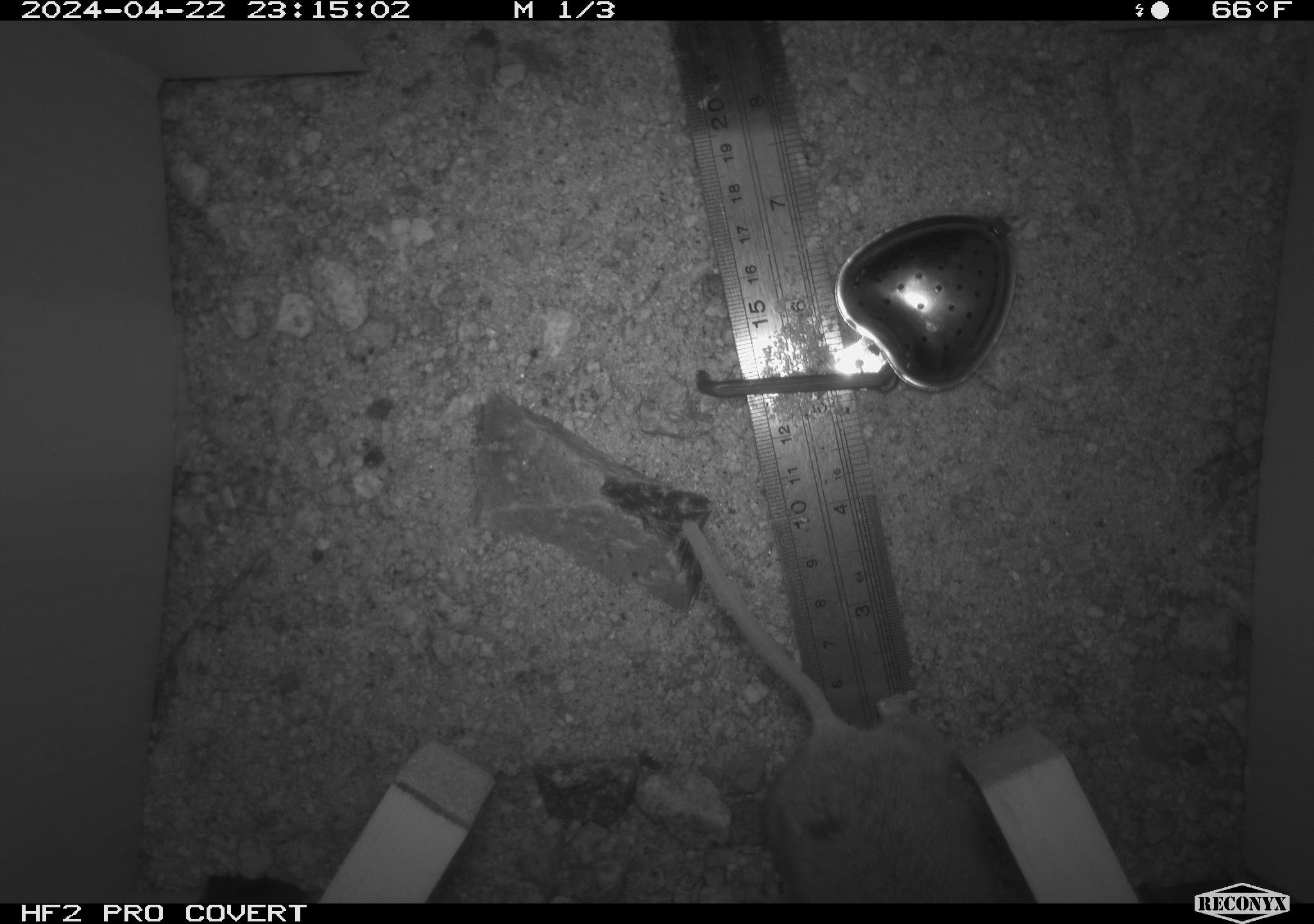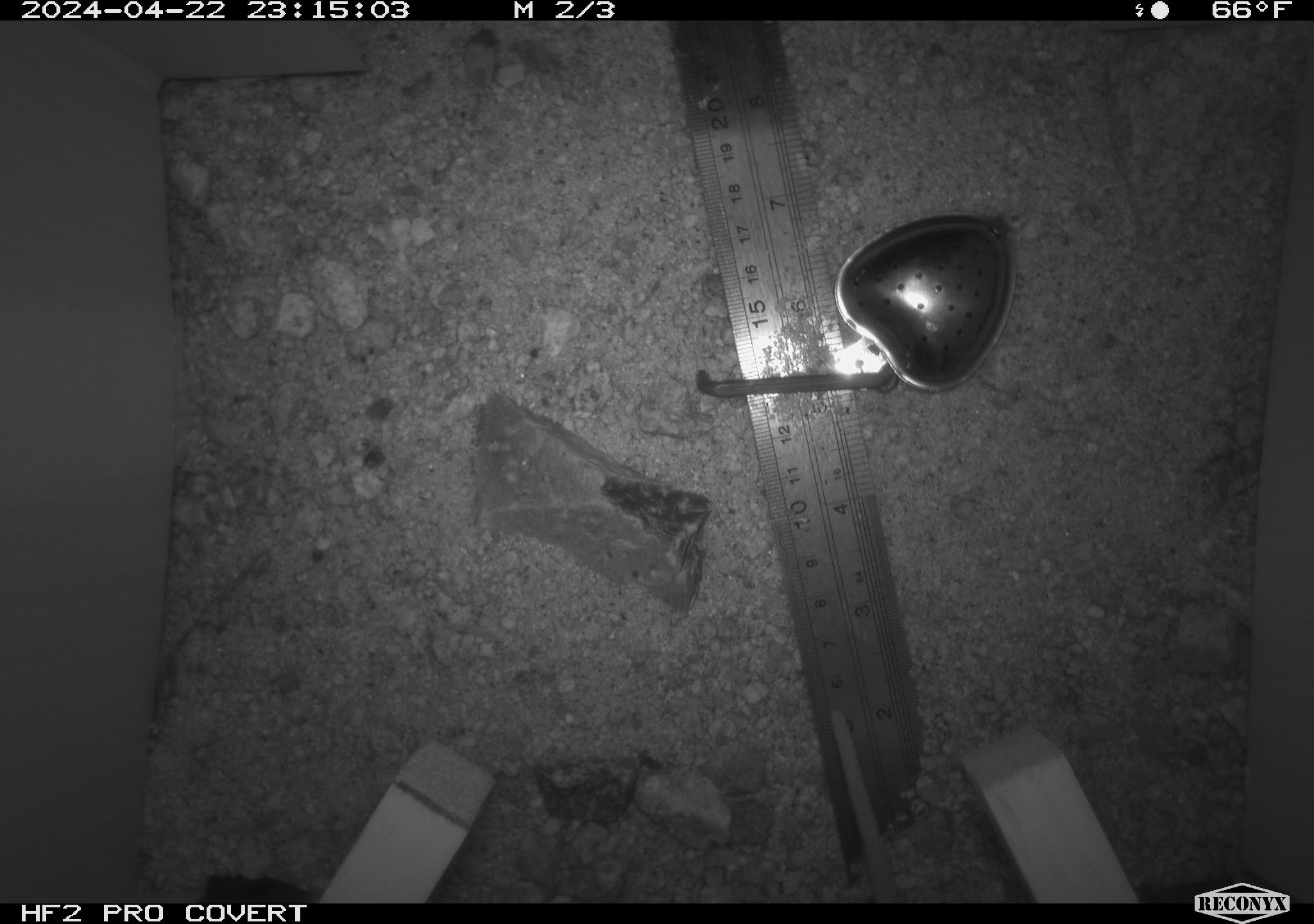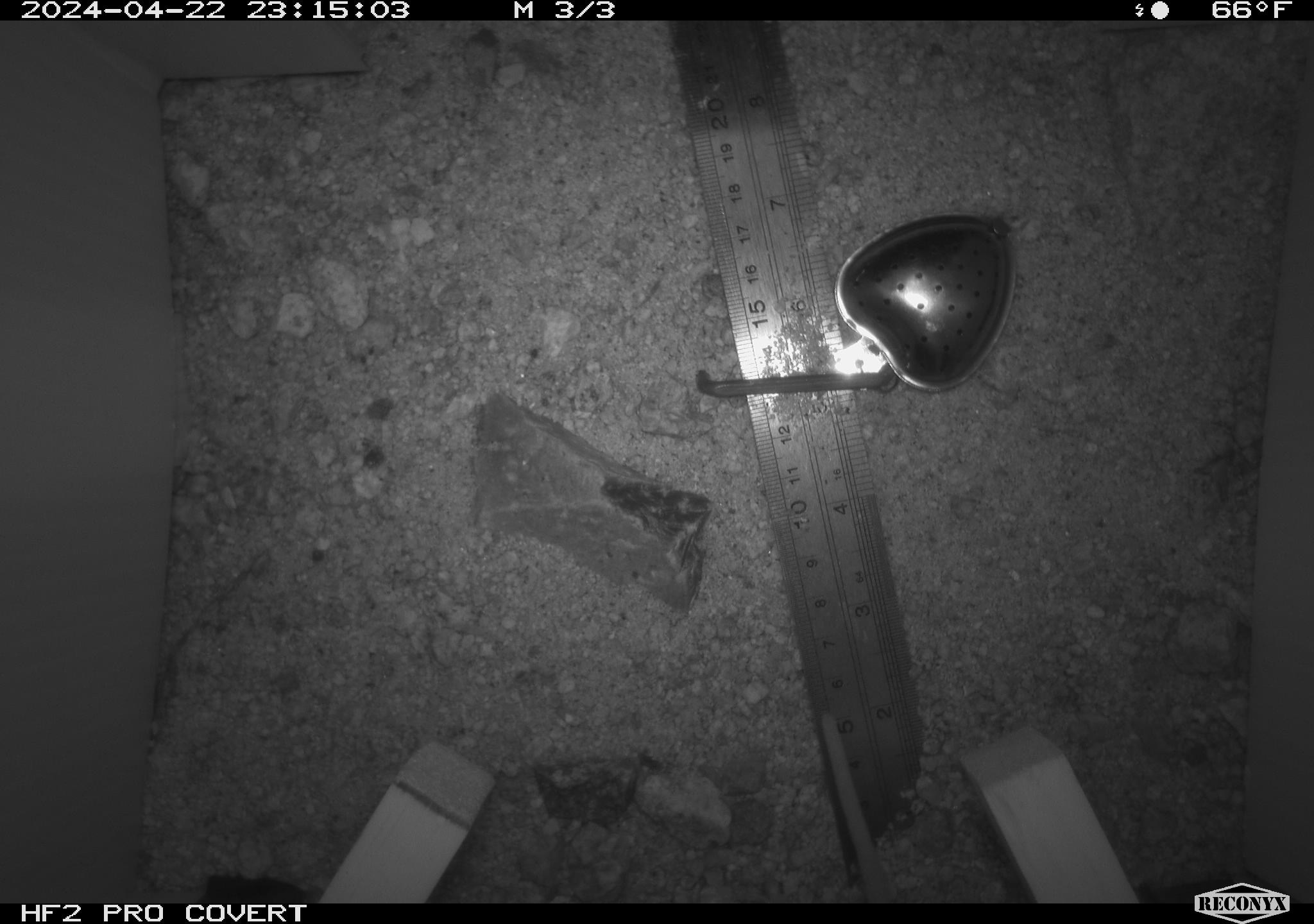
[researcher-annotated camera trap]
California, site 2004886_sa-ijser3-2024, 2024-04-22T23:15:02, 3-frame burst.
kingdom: Animalia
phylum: Chordata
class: Mammalia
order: Rodentia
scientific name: Rodentia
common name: mouse species